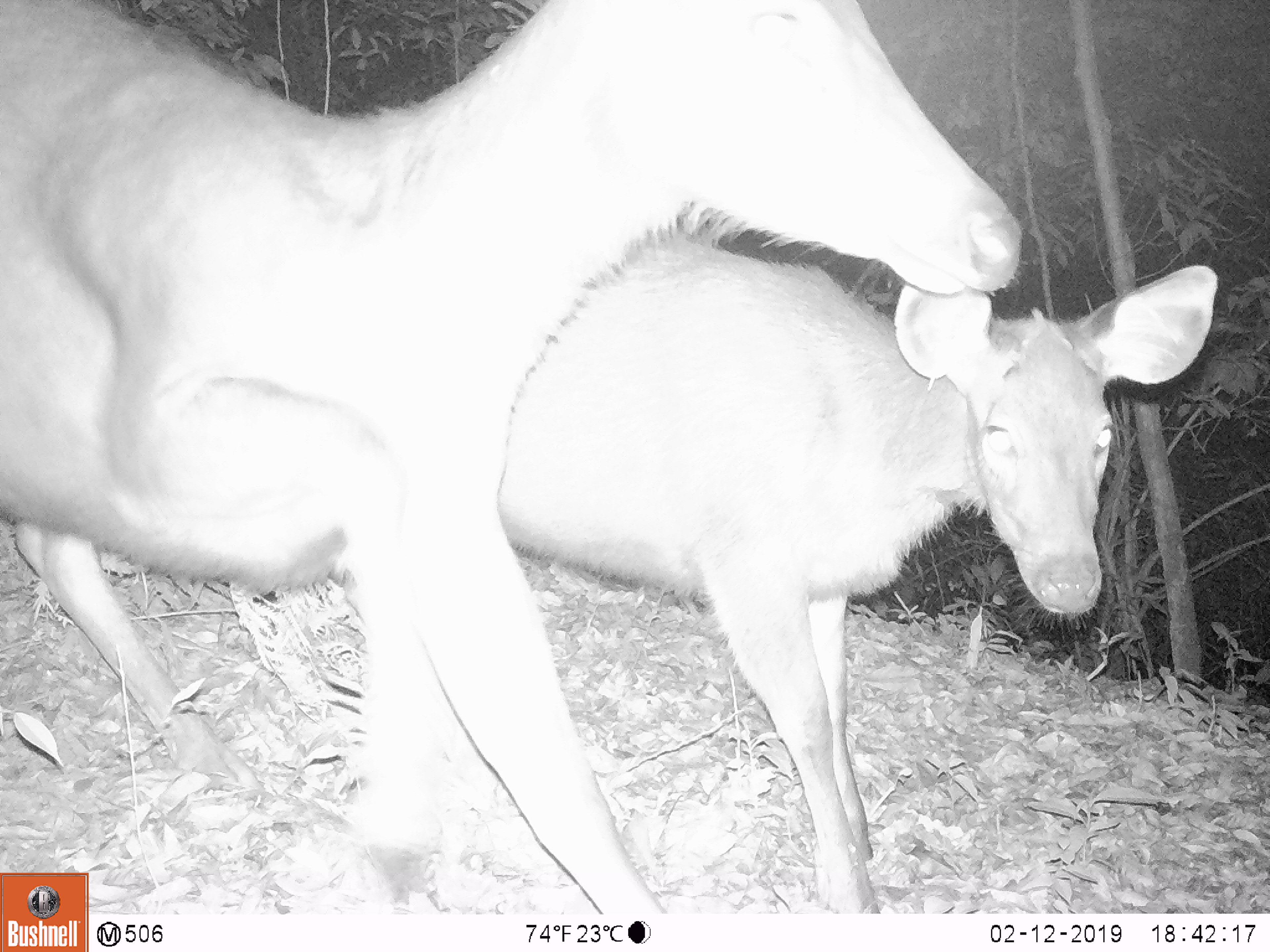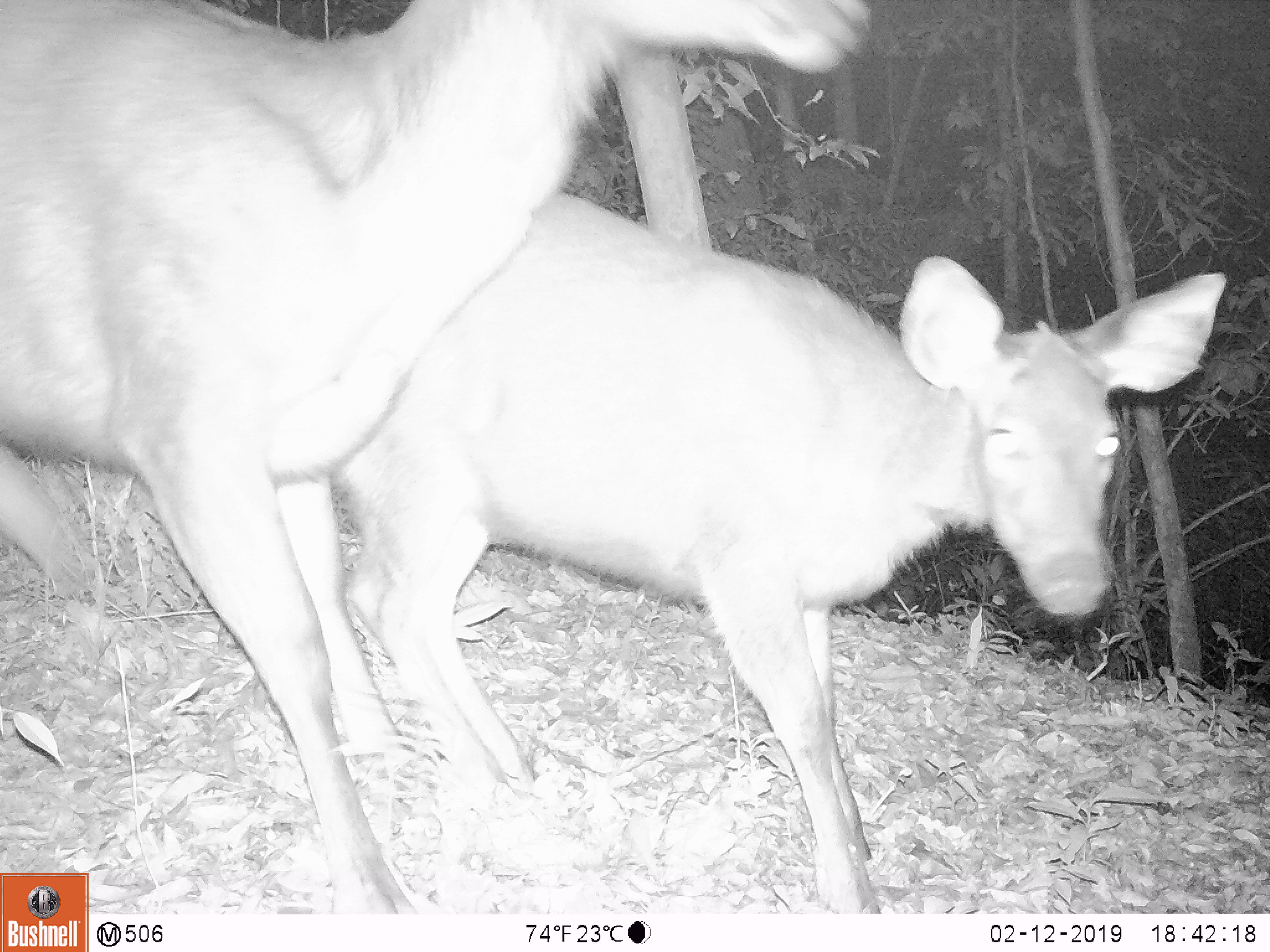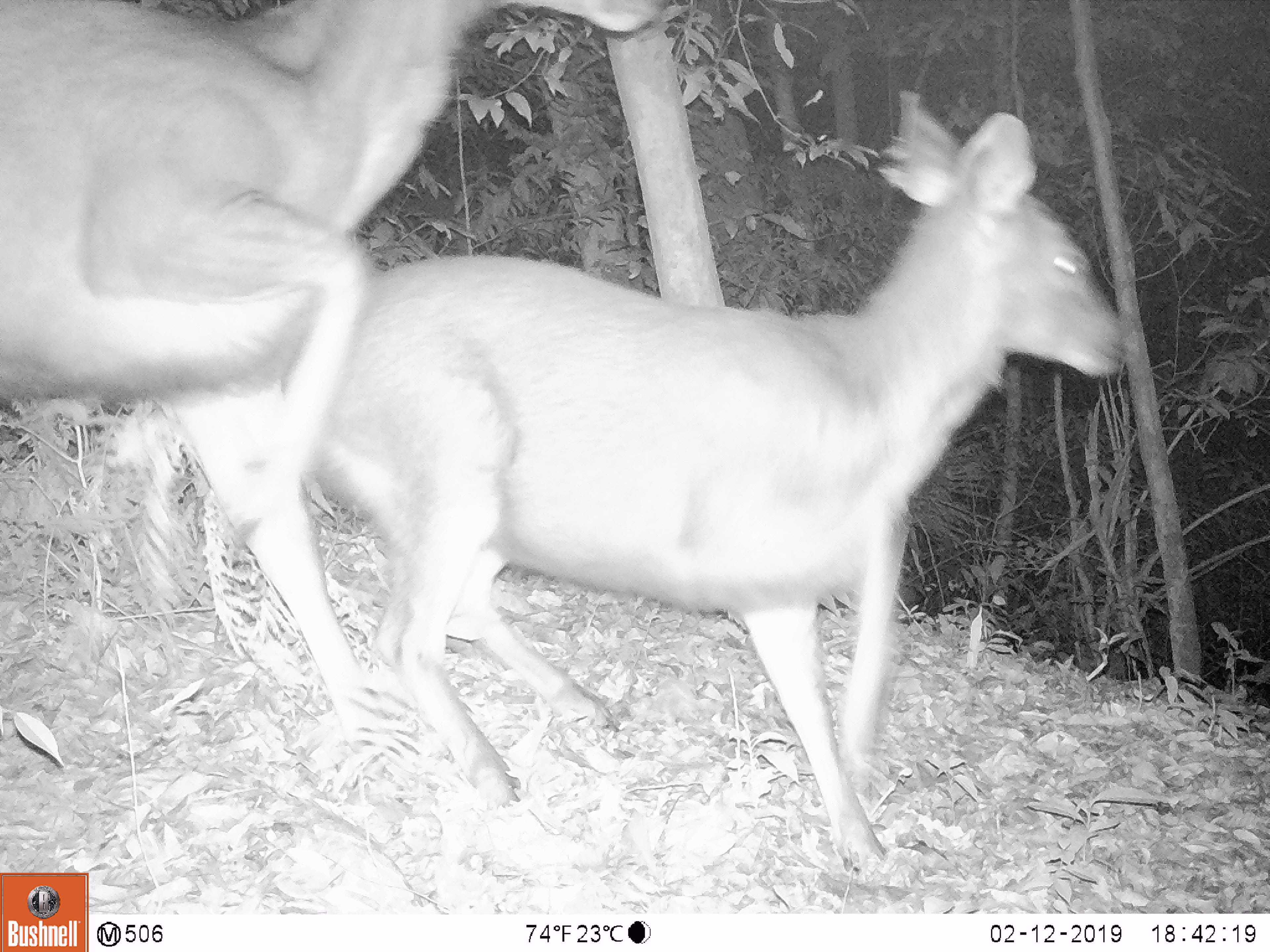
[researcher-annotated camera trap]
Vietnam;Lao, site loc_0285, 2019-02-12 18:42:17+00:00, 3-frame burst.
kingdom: Animalia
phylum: Chordata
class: Mammalia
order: Artiodactyla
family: Cervidae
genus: Rusa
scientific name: Rusa unicolor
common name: sambar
Sambar (Rusa unicolor). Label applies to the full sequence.